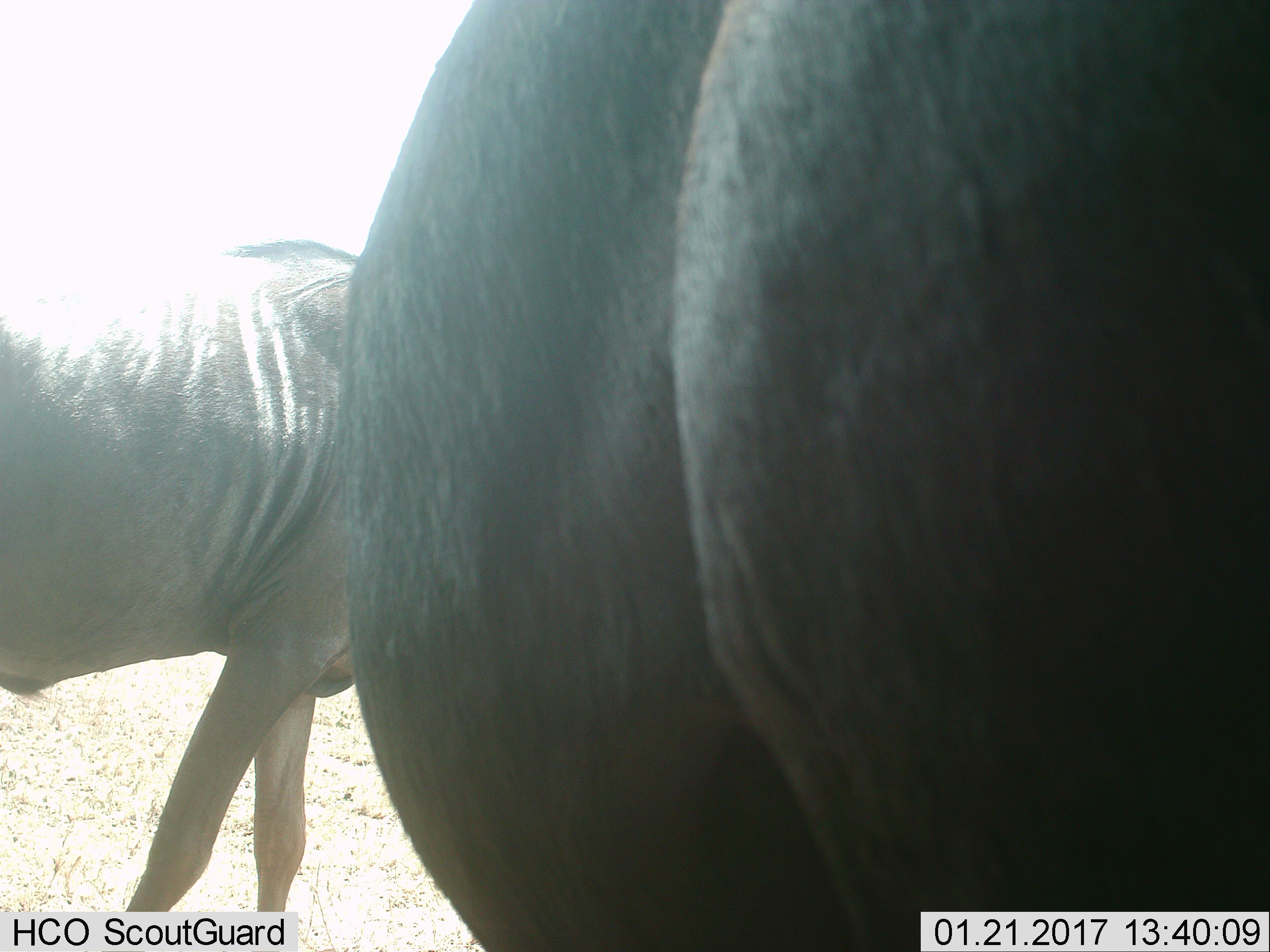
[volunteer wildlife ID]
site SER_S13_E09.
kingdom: Animalia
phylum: Chordata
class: Mammalia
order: Artiodactyla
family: Bovidae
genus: Connochaetes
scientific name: Connochaetes taurinus taurinus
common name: blue wildebeest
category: wildebeestblue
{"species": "wildebeestblue (blue wildebeest) (Connochaetes taurinus taurinus)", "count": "2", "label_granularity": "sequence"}